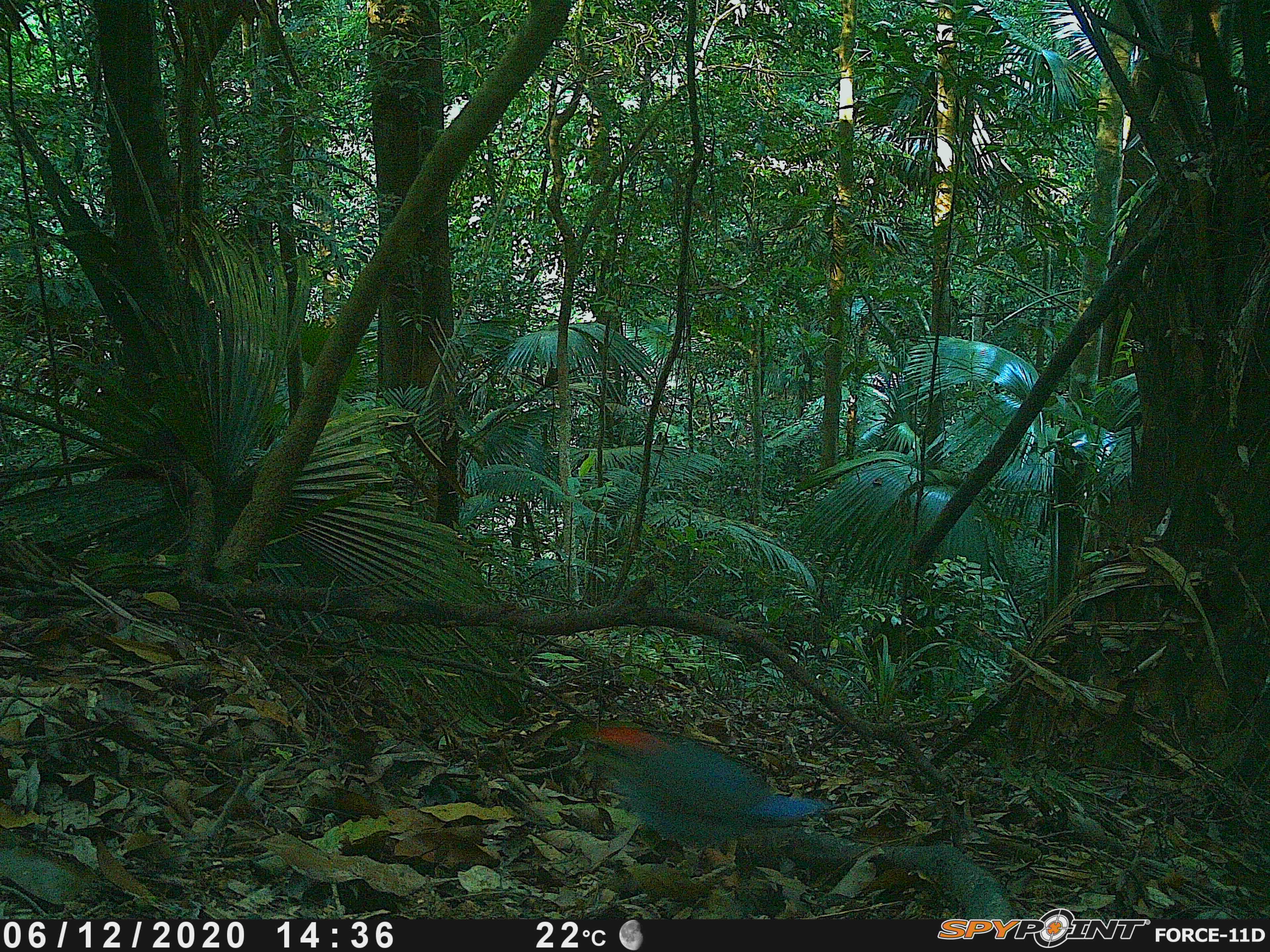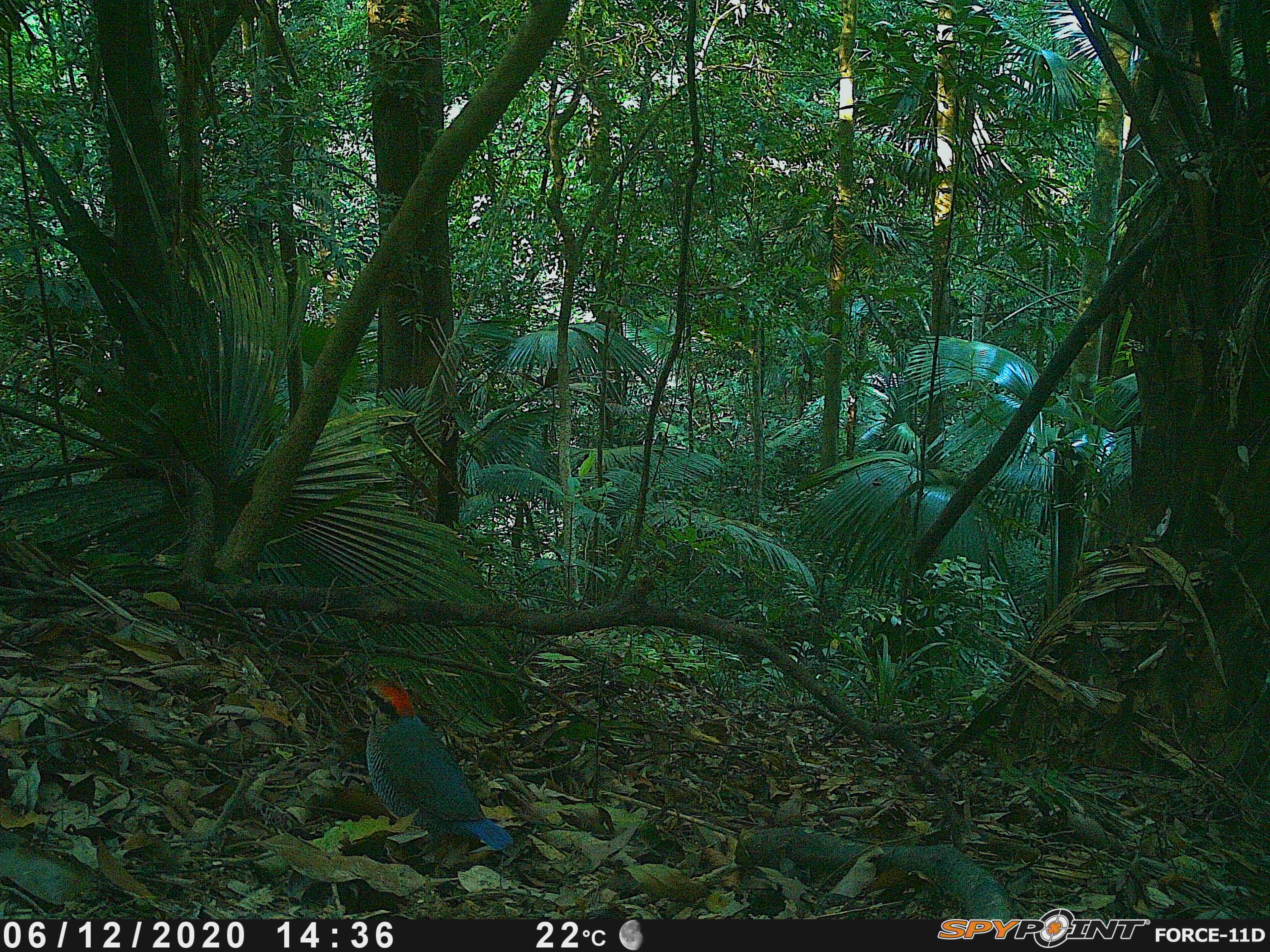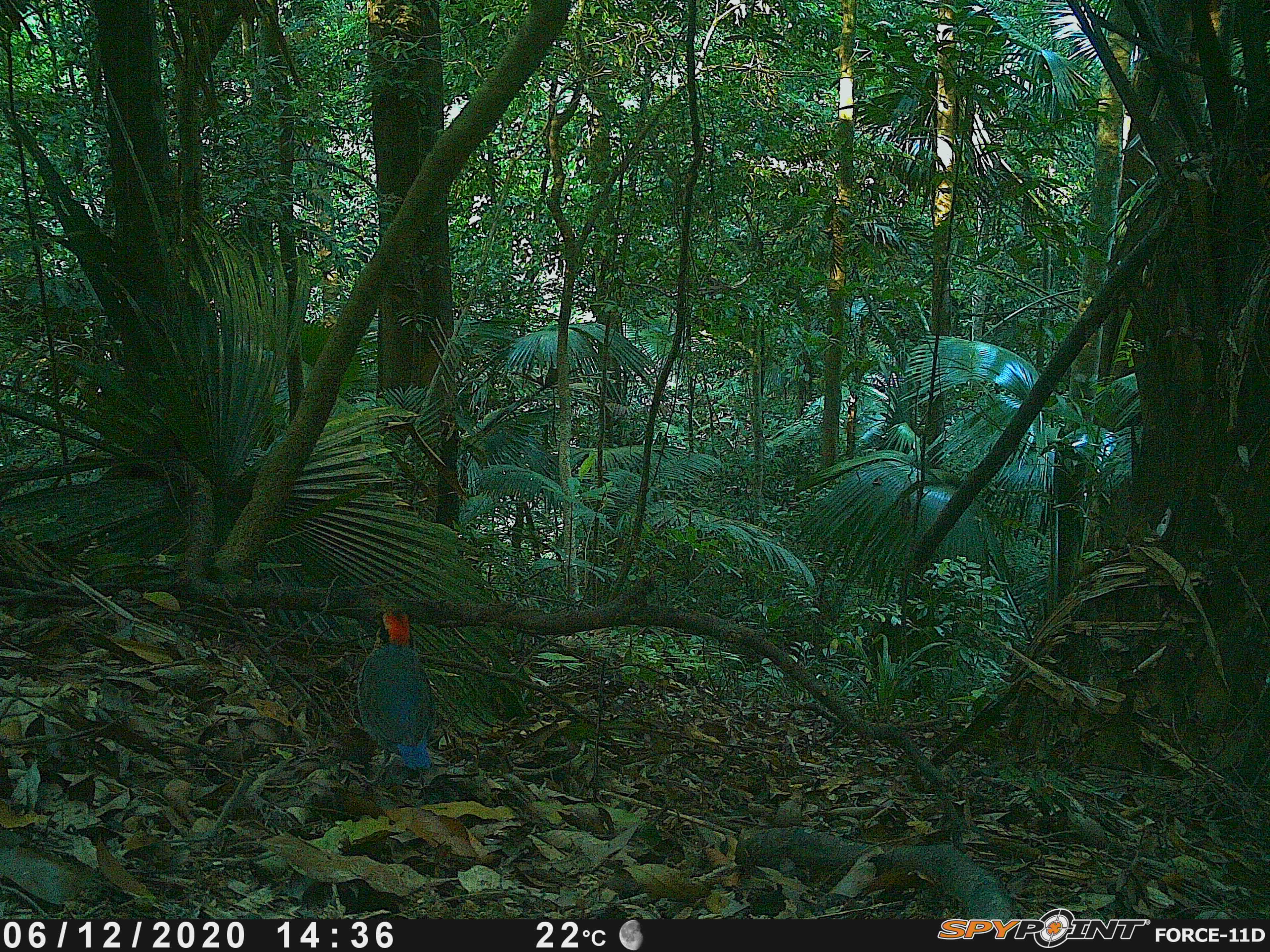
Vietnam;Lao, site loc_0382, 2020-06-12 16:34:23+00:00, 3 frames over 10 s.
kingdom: Animalia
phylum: Chordata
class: Aves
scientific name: Aves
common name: bird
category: unidentified bird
Unidentified bird (bird) (Aves). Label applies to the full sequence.